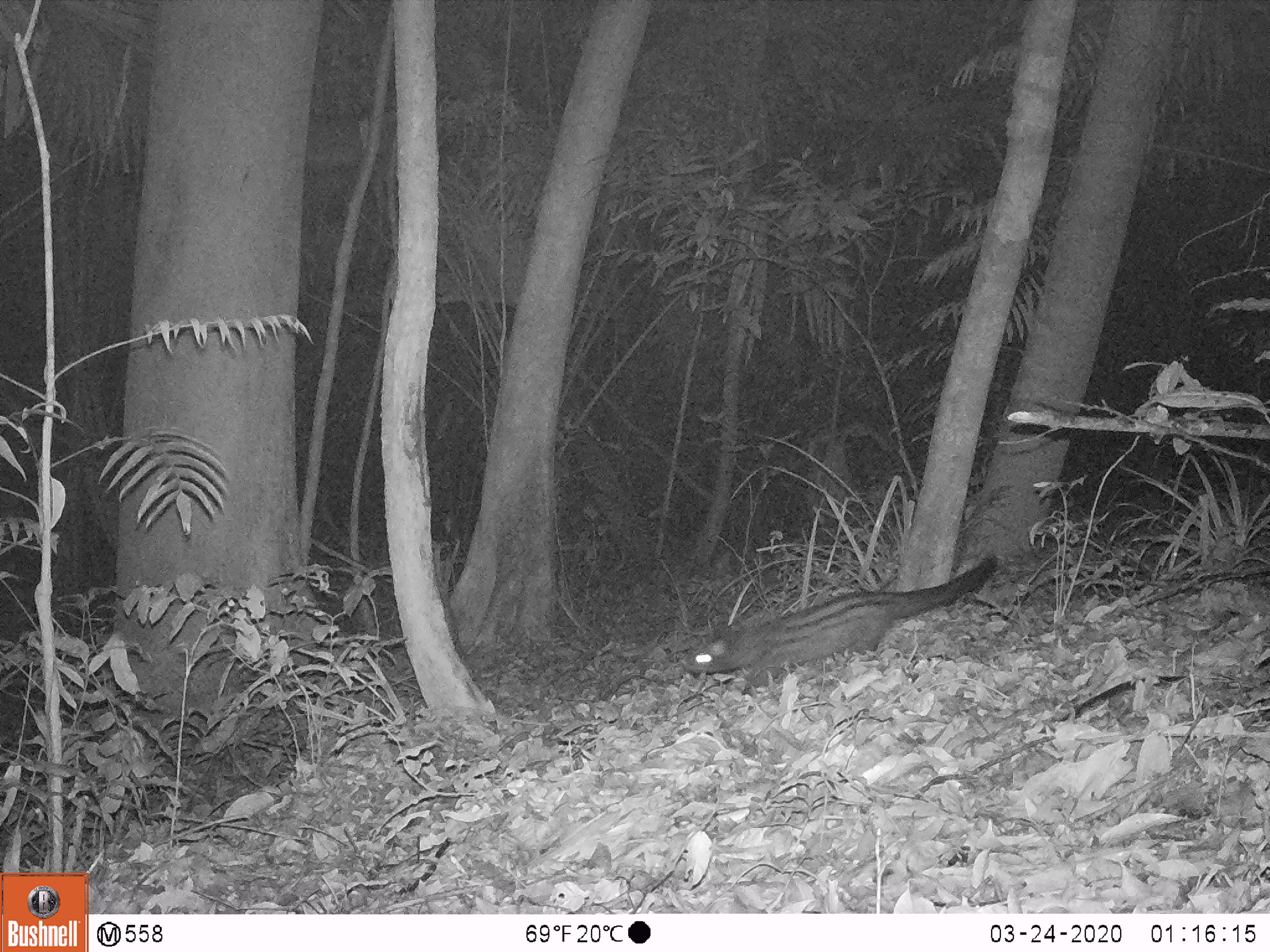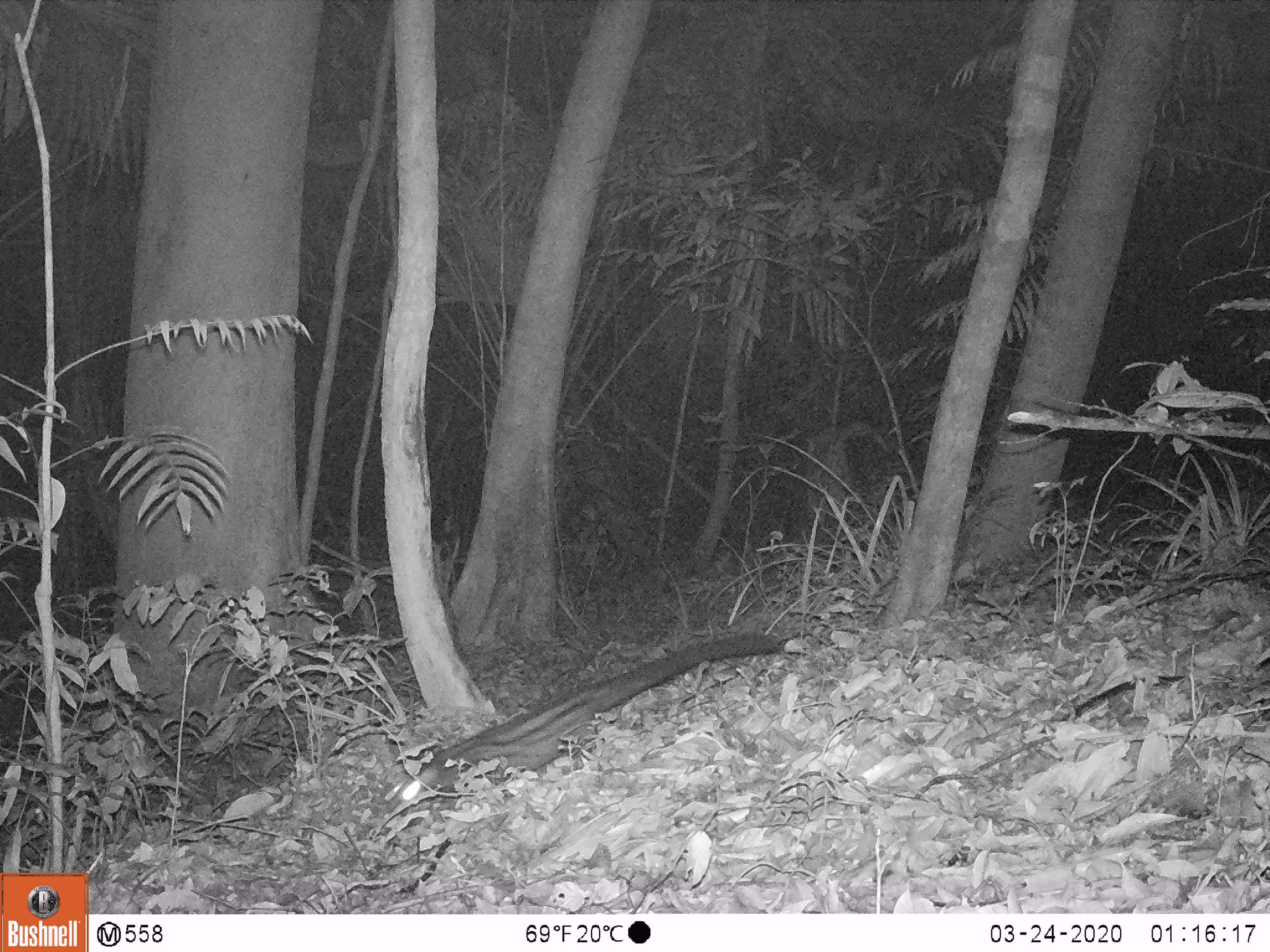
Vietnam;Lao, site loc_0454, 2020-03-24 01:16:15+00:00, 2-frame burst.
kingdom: Animalia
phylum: Chordata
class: Mammalia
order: Carnivora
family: Viverridae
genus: Paradoxurus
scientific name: Paradoxurus hermaphroditus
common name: common palm civet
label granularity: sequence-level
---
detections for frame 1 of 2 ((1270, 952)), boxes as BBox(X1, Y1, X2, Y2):
common palm civet: BBox(679, 554, 997, 695)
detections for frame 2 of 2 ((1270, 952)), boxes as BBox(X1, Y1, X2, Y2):
common palm civet: BBox(395, 633, 782, 801)